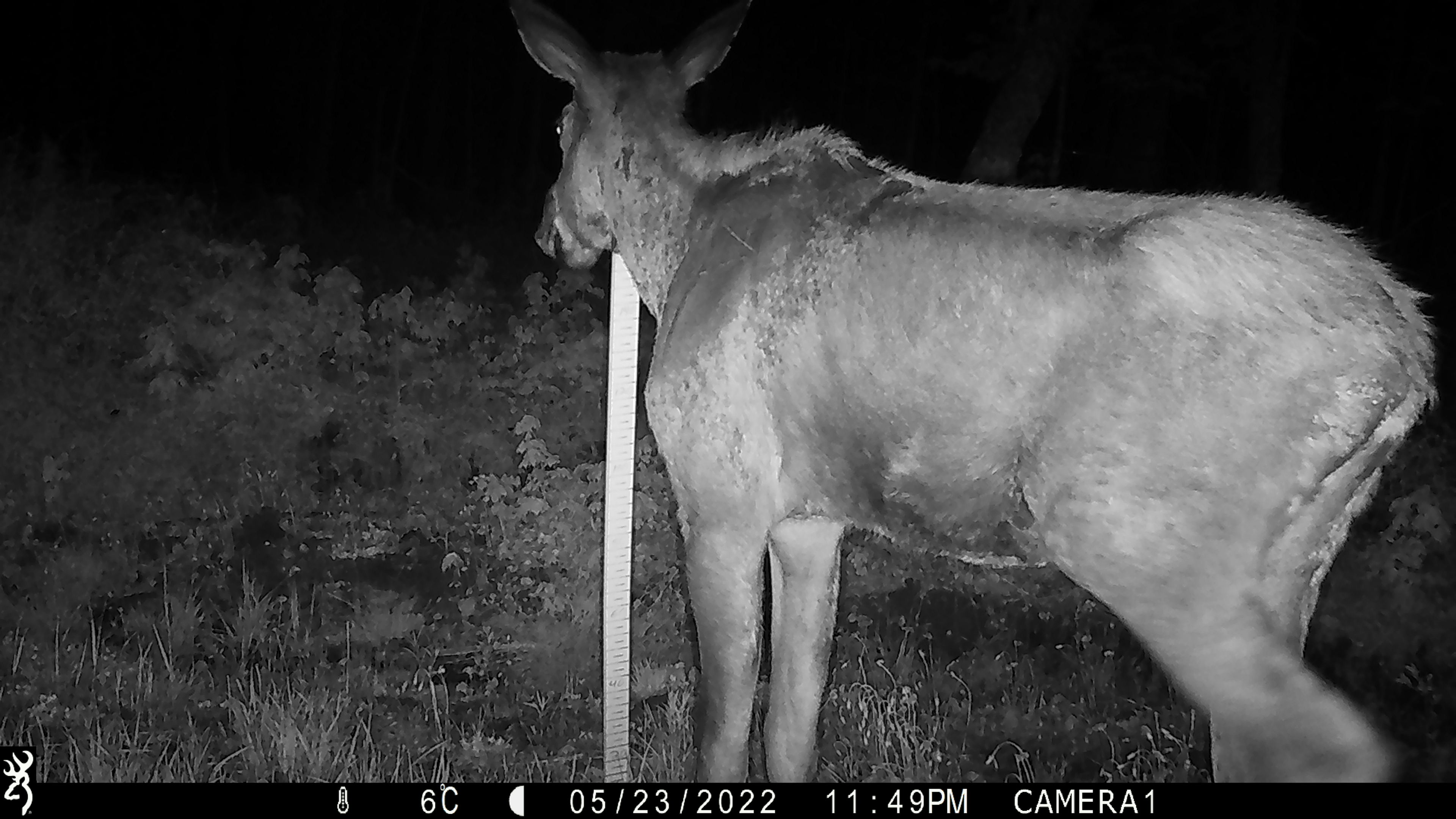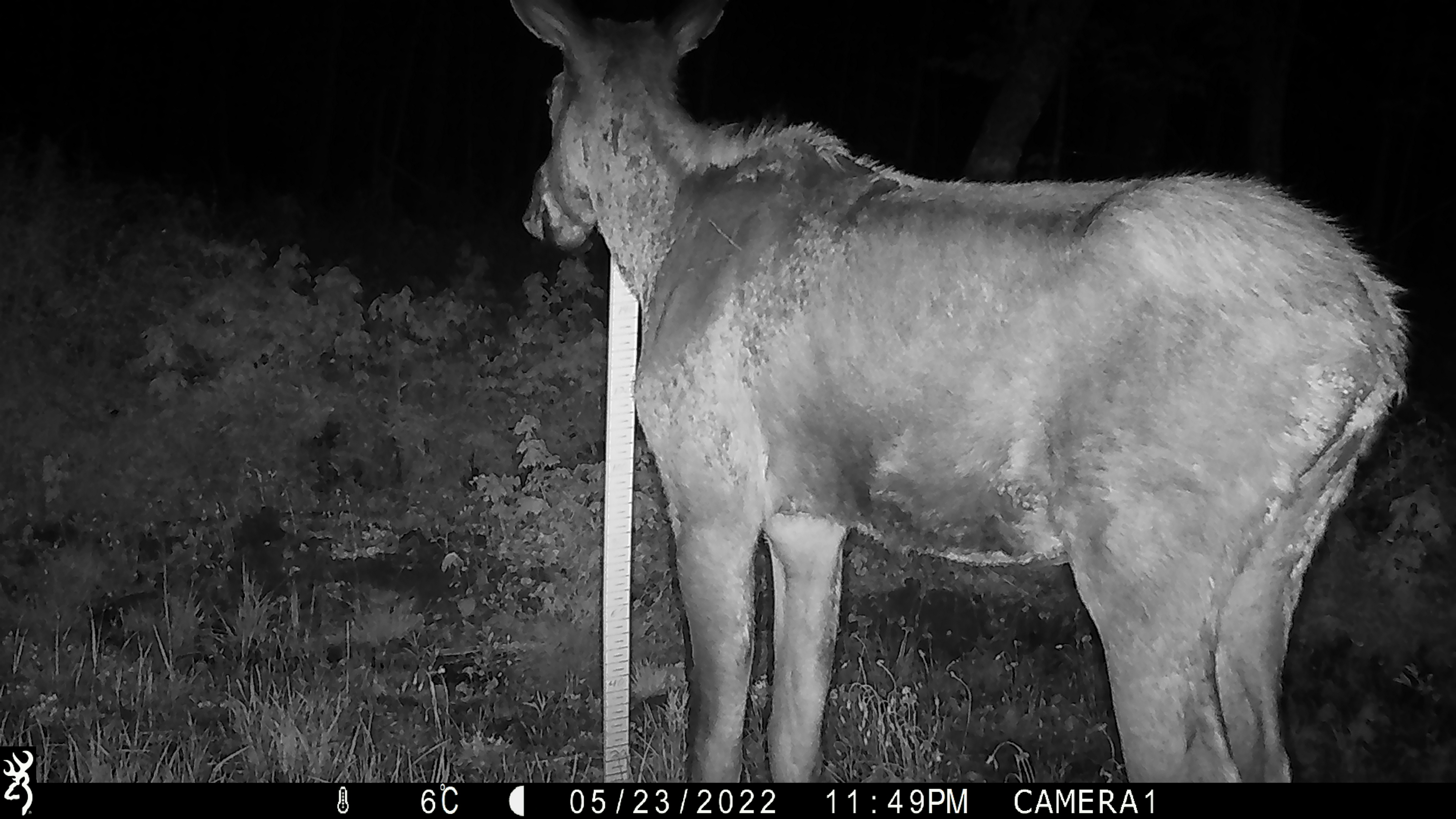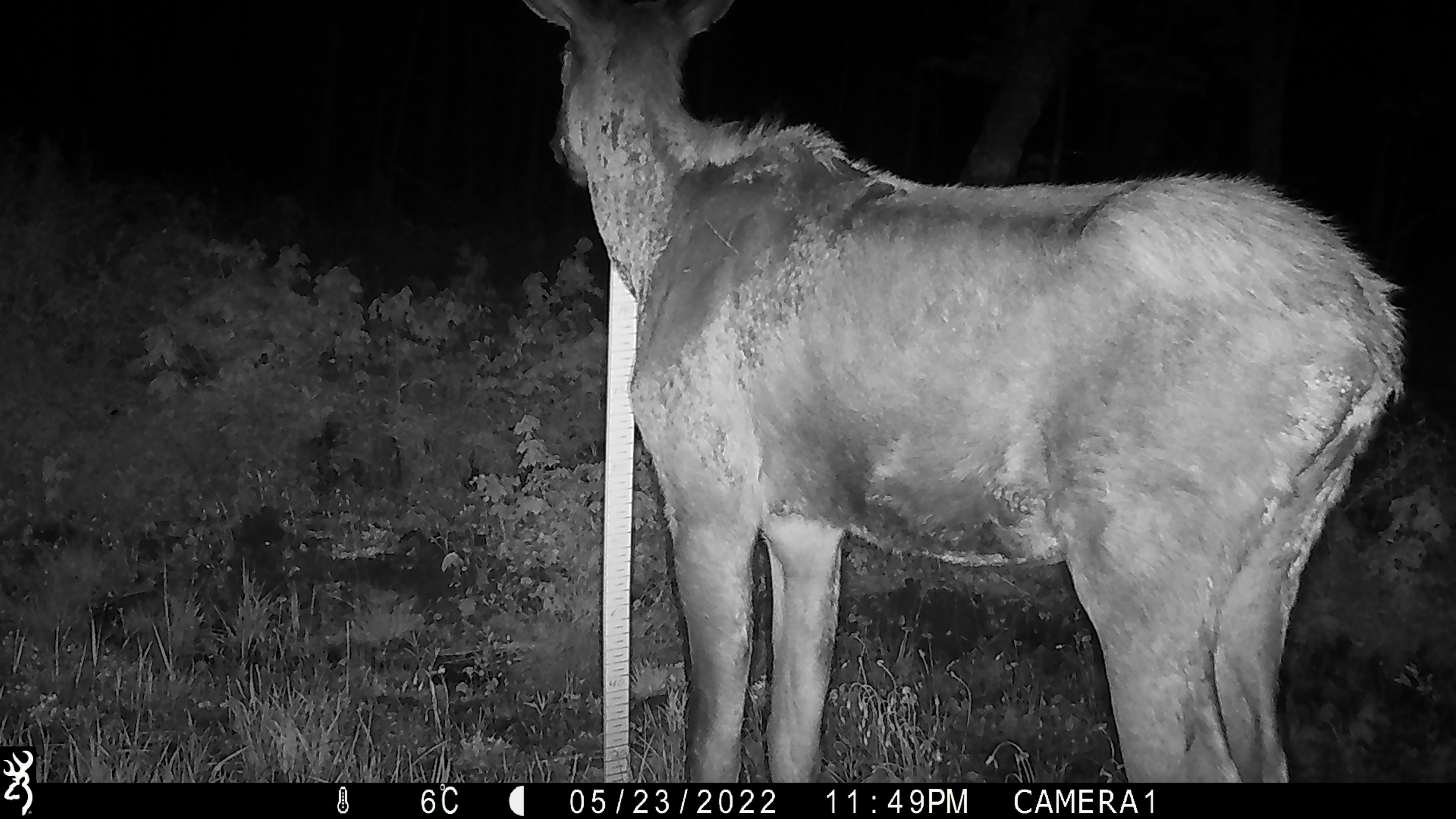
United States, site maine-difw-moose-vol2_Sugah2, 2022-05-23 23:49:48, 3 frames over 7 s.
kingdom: Animalia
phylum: Chordata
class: Mammalia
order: Artiodactyla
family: Cervidae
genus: Alces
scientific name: Alces alces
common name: moose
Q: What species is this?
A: Moose (Alces alces).